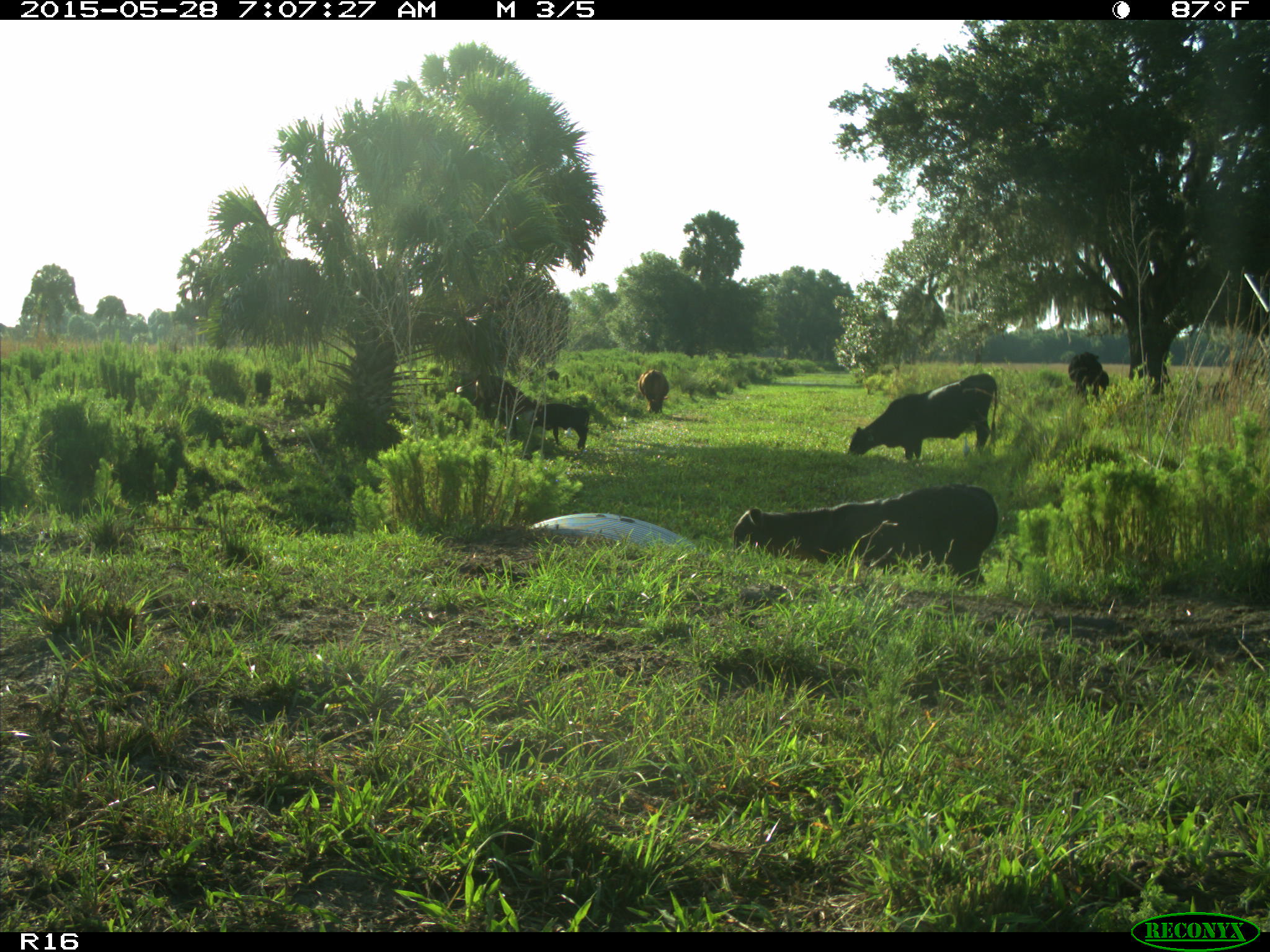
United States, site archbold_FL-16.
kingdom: Animalia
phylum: Chordata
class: Mammalia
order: Artiodactyla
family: Bovidae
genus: Bos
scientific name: Bos taurus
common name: domestic cow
Bos taurus (domestic cow).